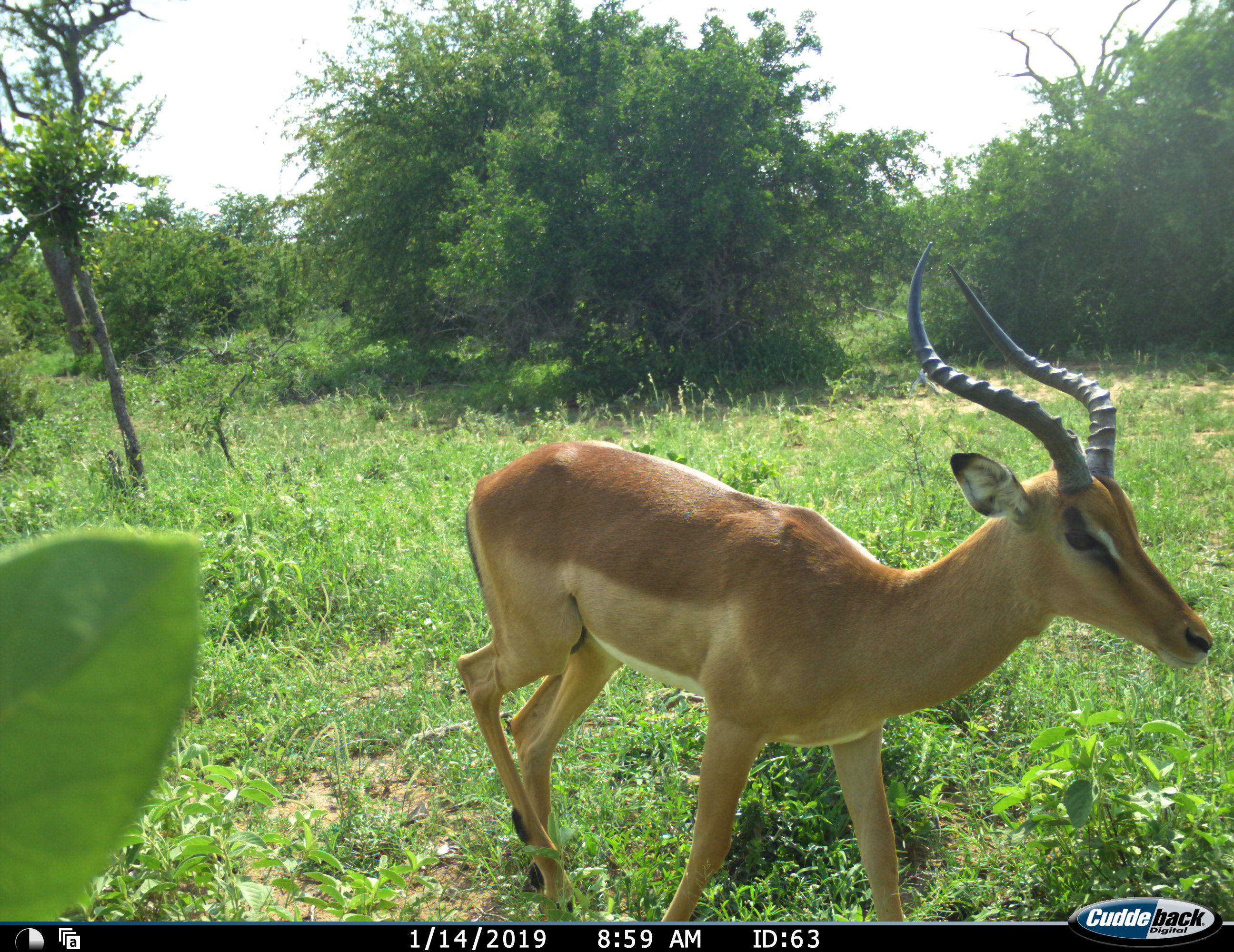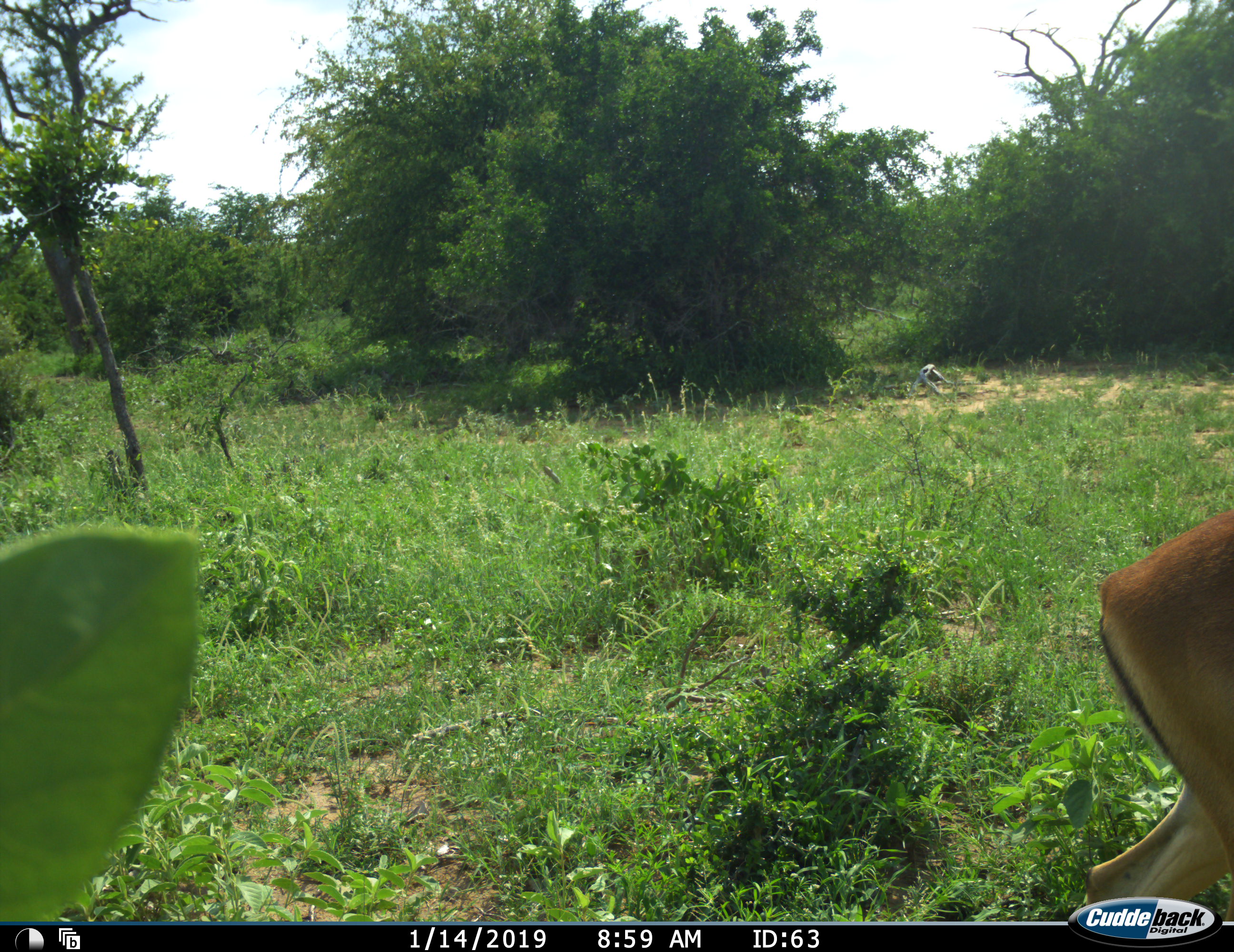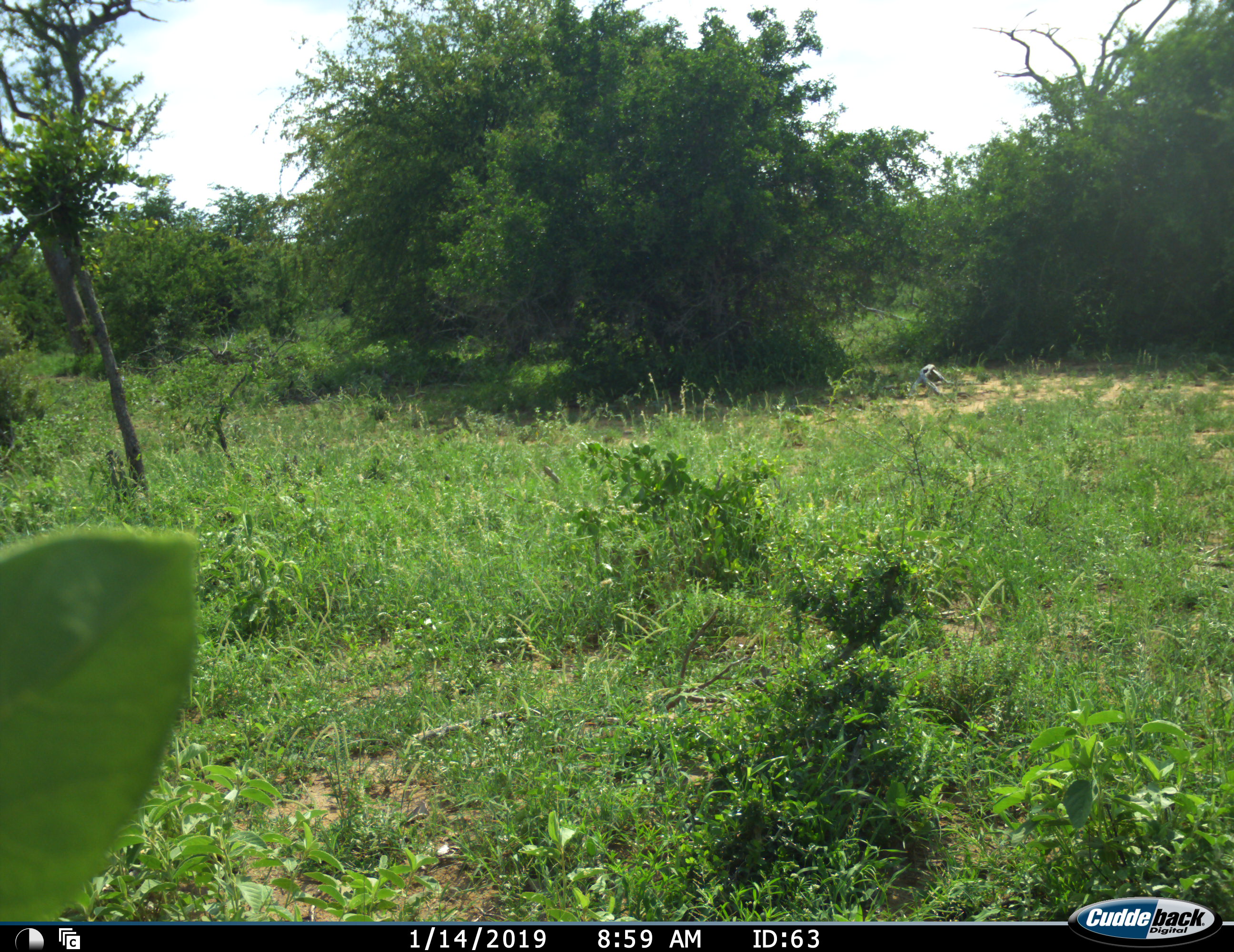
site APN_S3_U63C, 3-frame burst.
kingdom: Animalia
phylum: Chordata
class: Mammalia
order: Artiodactyla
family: Bovidae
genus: Aepyceros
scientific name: Aepyceros melampus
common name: impala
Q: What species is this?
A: Impala (Aepyceros melampus).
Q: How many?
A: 1.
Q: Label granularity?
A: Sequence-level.